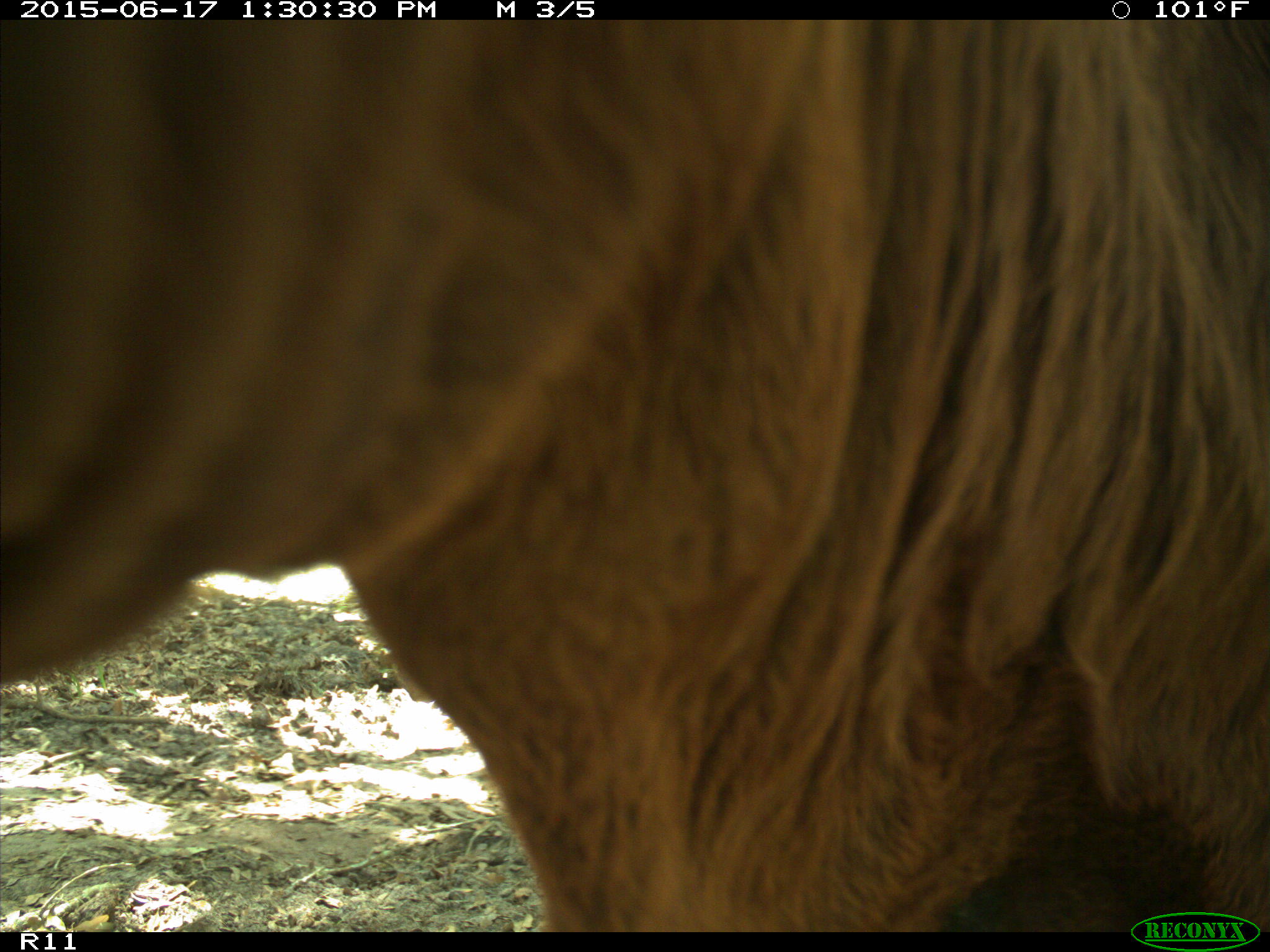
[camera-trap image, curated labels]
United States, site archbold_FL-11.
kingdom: Animalia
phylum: Chordata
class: Mammalia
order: Artiodactyla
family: Bovidae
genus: Bos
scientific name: Bos taurus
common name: domestic cow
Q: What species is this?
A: Bos taurus (domestic cow).